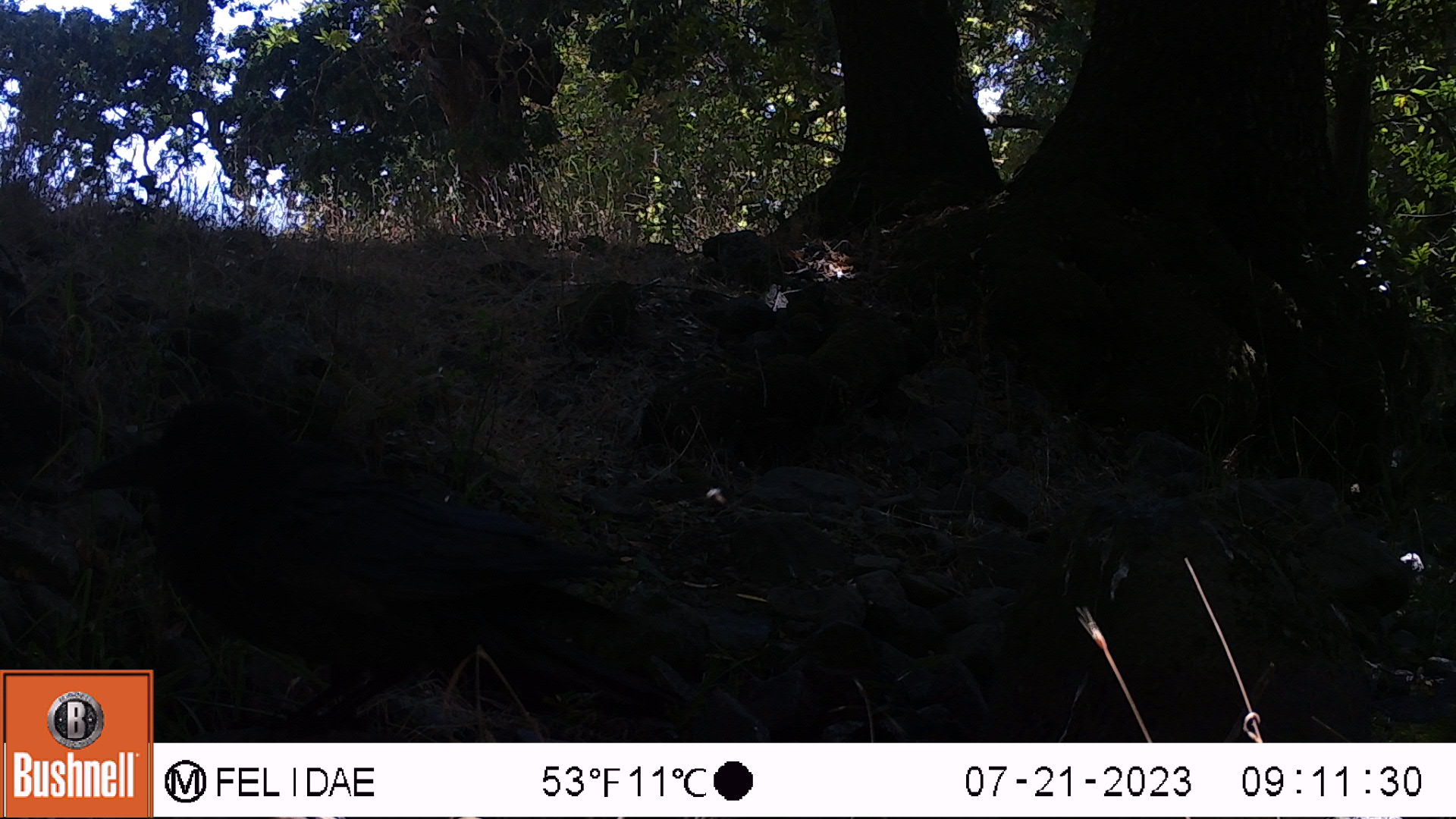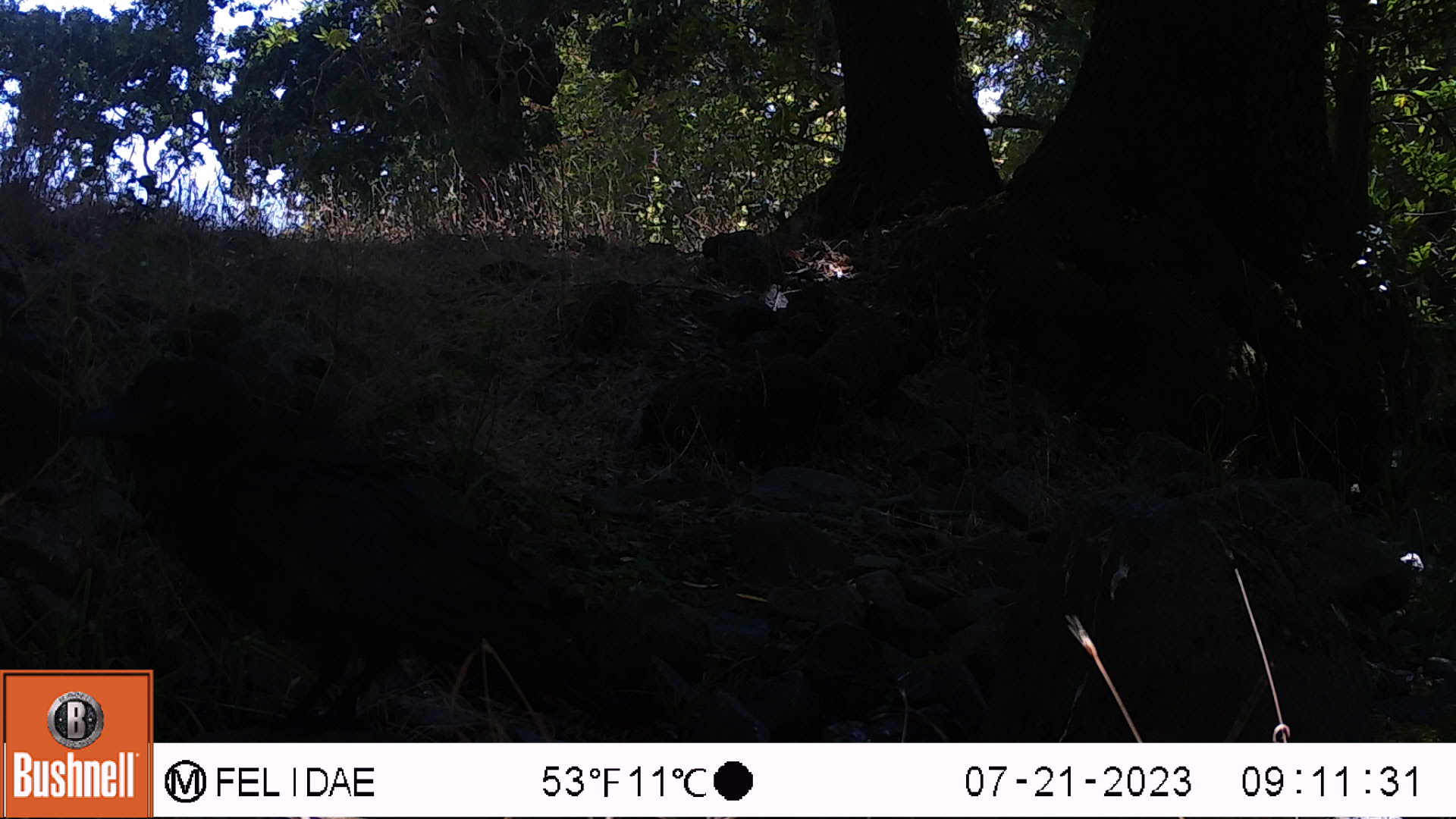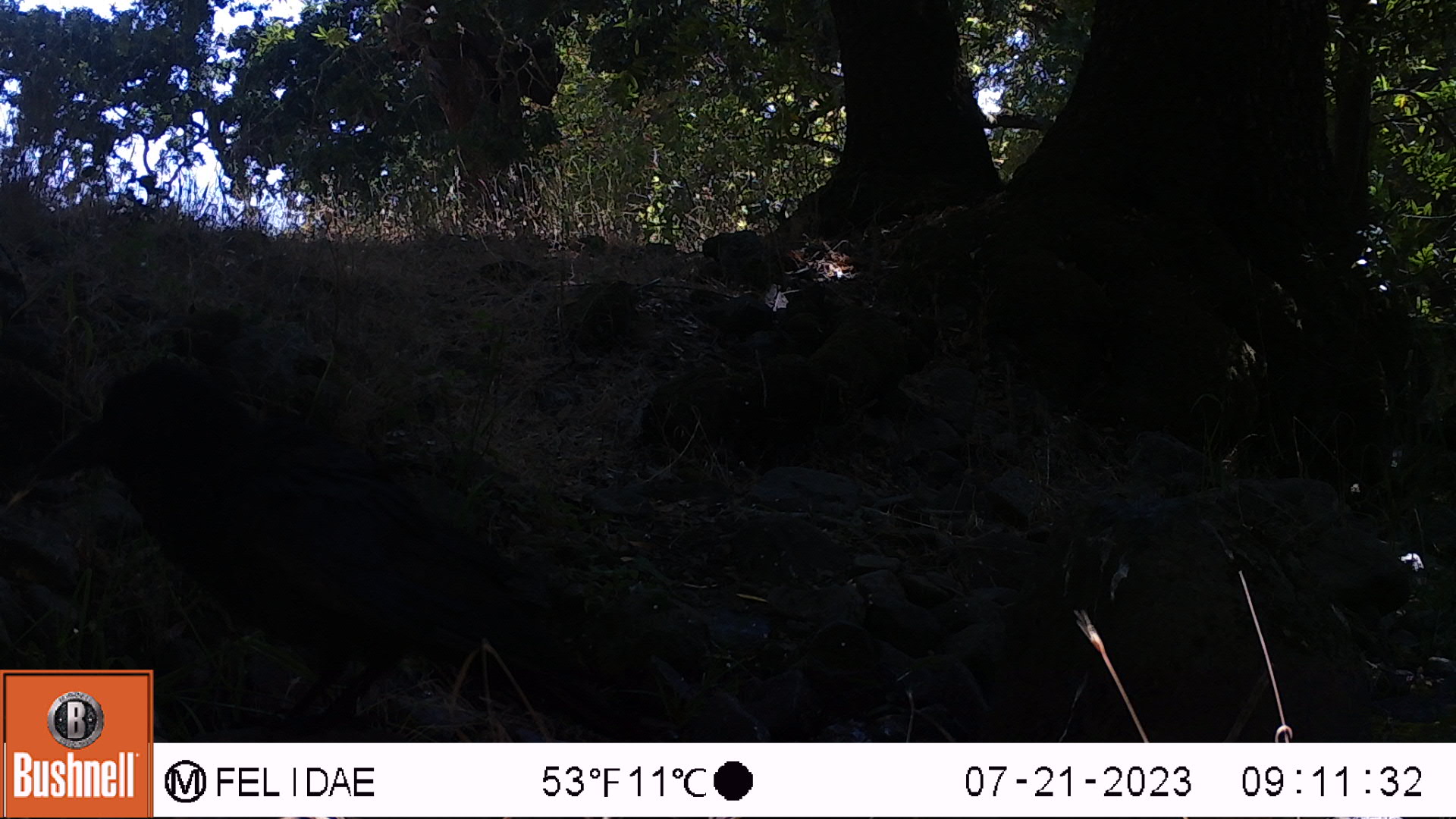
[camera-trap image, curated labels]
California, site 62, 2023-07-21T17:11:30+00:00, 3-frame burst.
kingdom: Animalia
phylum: Chordata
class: Aves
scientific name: Aves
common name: bird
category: unknown bird